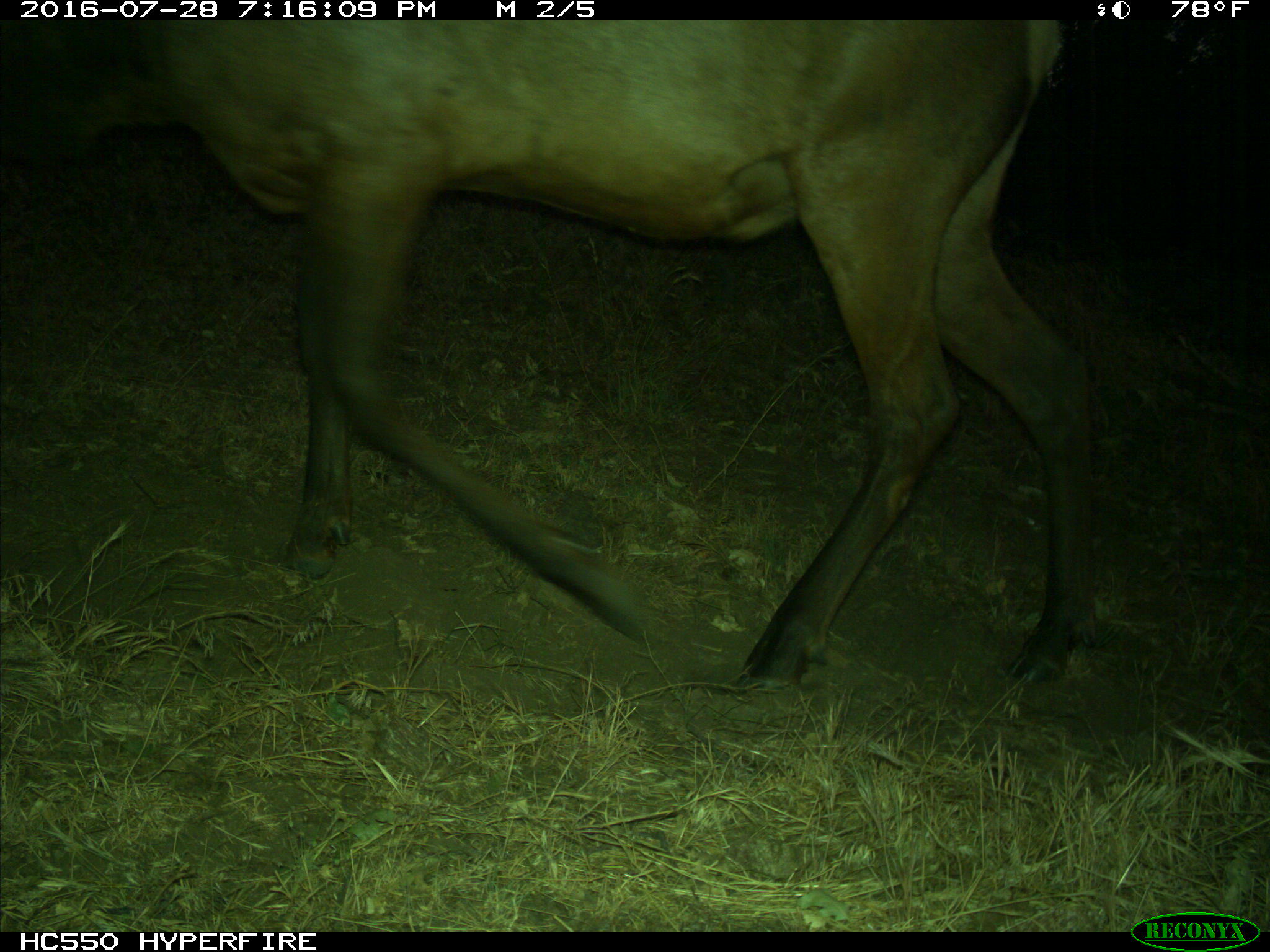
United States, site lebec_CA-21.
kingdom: Animalia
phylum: Chordata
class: Mammalia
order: Artiodactyla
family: Cervidae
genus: Cervus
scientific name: Cervus canadensis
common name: elk